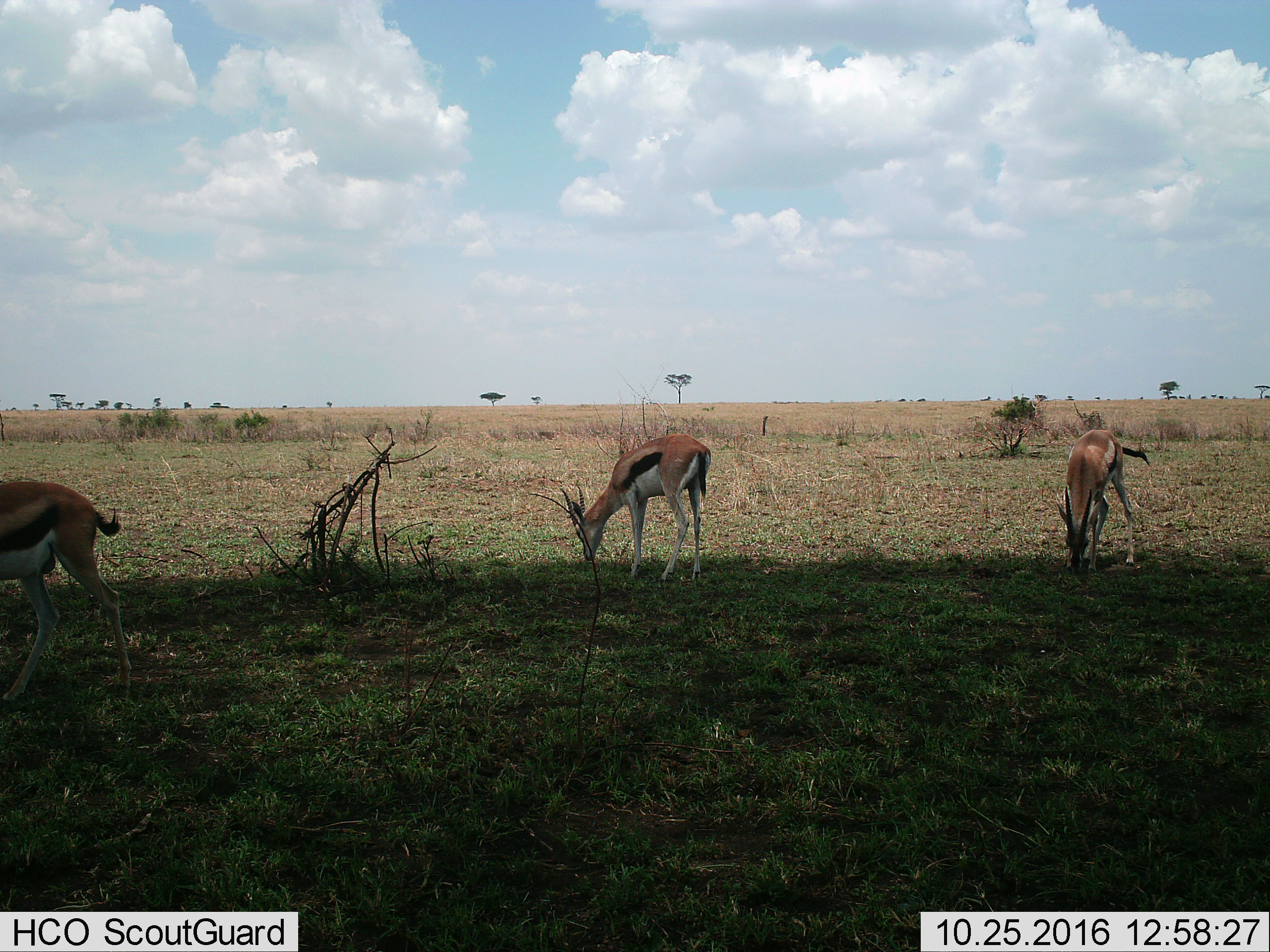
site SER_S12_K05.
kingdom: Animalia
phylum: Chordata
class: Mammalia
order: Artiodactyla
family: Bovidae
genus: Eudorcas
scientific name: Eudorcas thomsonii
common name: thomson's gazelle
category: gazellethomsons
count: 3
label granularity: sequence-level